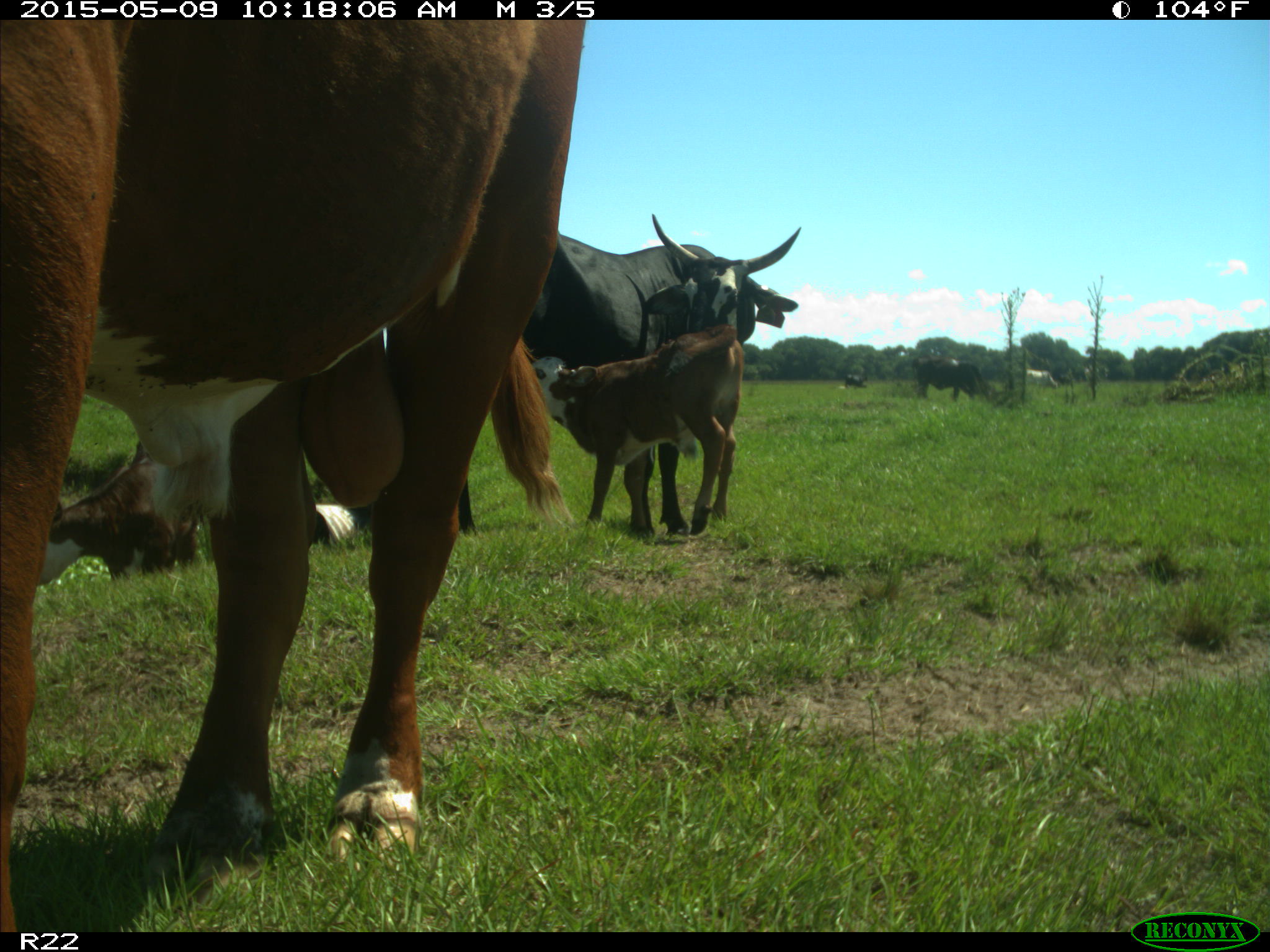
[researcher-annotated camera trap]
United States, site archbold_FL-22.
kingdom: Animalia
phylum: Chordata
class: Mammalia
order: Artiodactyla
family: Bovidae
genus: Bos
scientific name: Bos taurus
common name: domestic cow